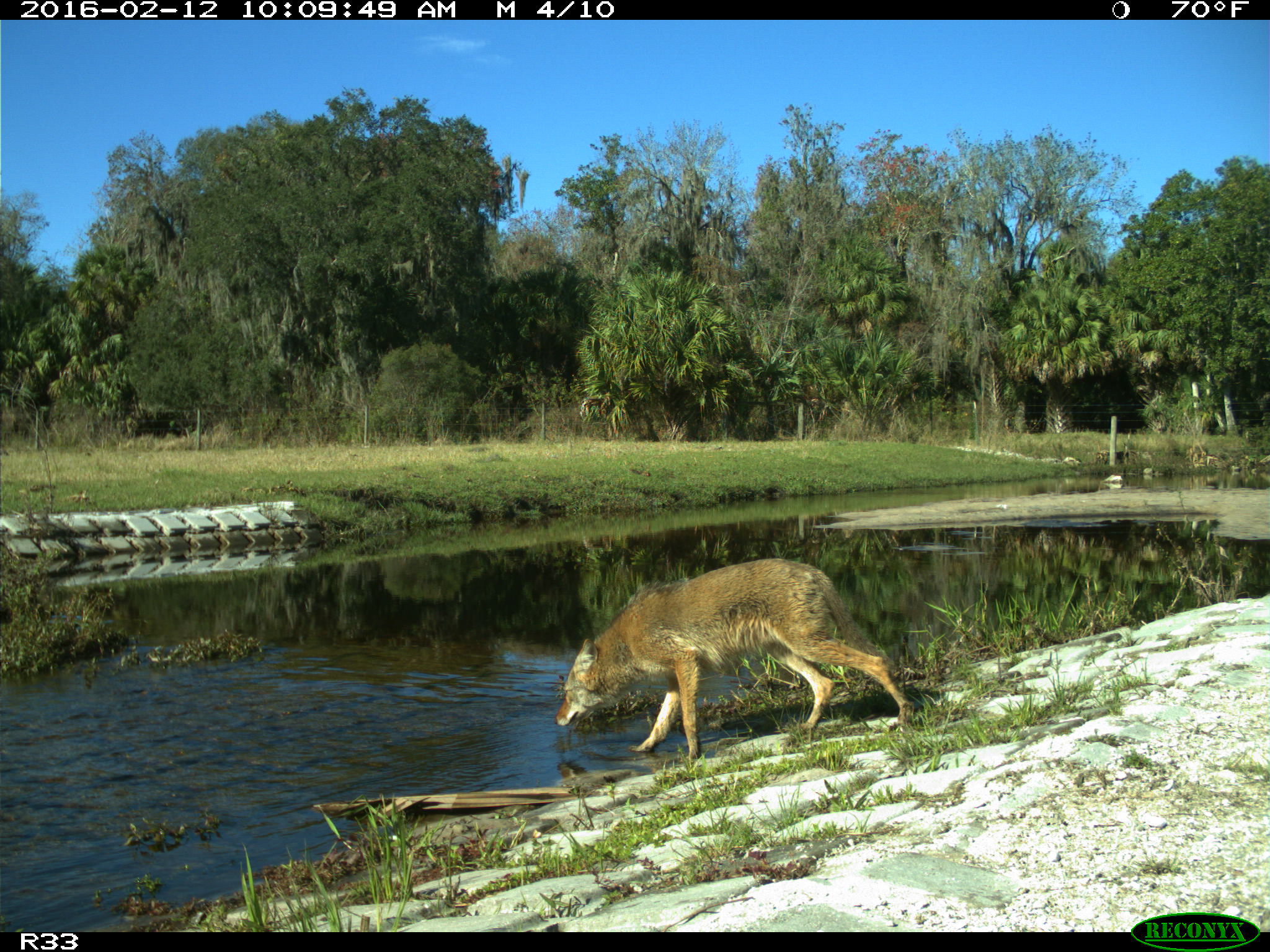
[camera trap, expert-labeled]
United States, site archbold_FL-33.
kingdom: Animalia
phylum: Chordata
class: Mammalia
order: Carnivora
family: Canidae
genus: Canis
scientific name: Canis latrans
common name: coyote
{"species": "Canis latrans (coyote)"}